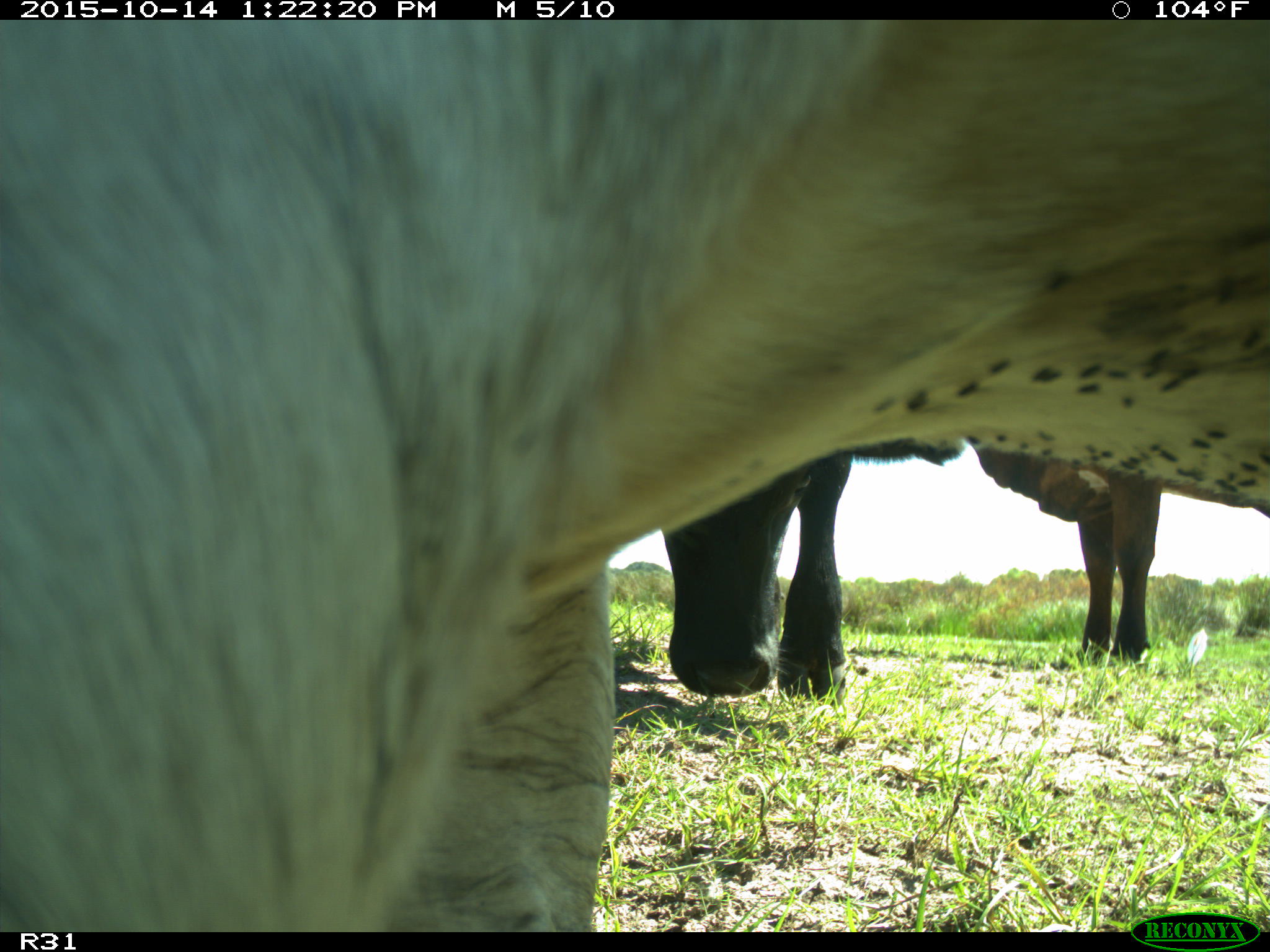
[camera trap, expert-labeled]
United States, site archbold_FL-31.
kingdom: Animalia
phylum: Chordata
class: Mammalia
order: Artiodactyla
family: Bovidae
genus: Bos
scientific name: Bos taurus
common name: domestic cow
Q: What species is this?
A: Bos taurus (domestic cow).